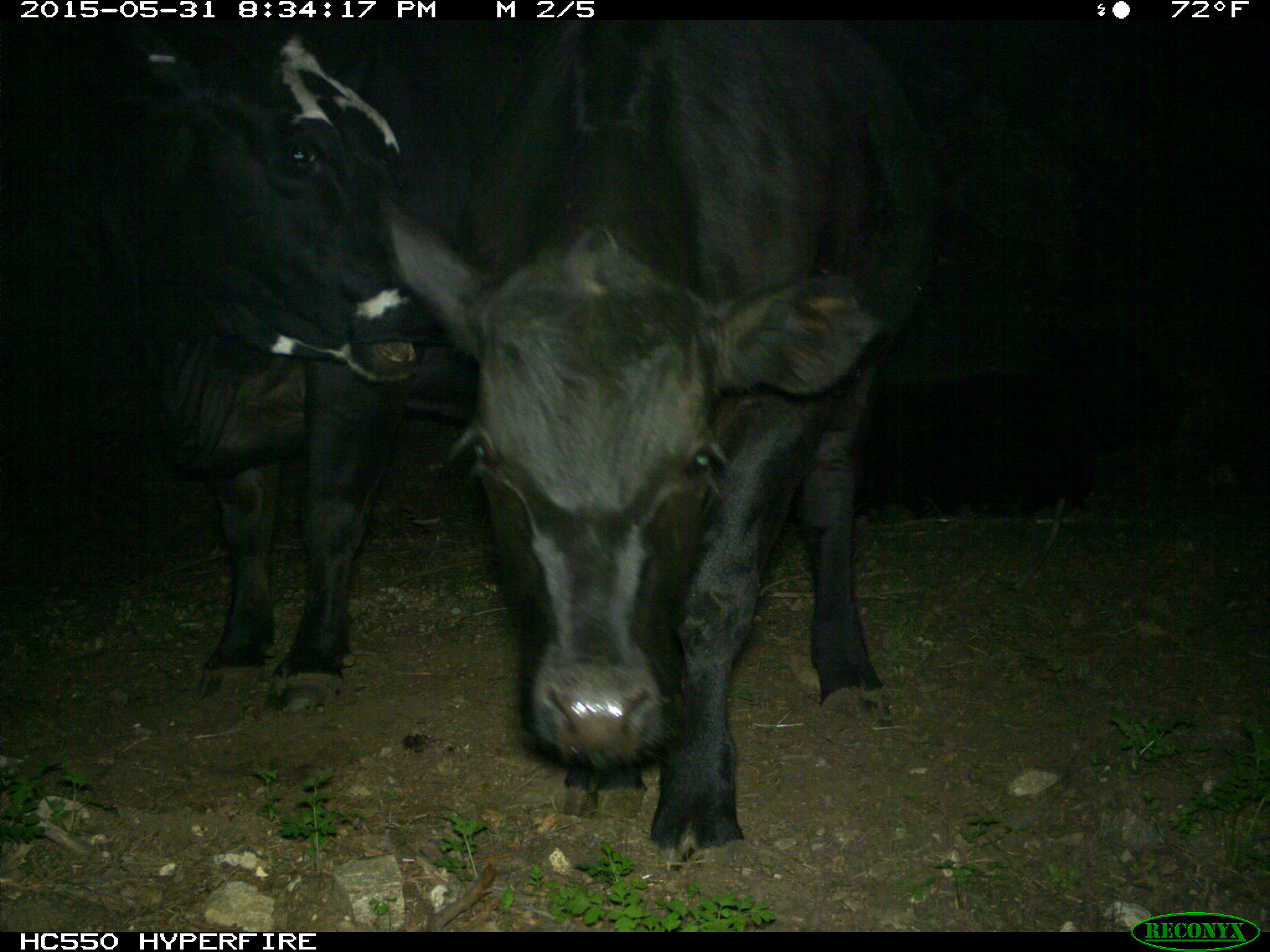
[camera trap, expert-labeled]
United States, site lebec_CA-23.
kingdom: Animalia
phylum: Chordata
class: Mammalia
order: Artiodactyla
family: Bovidae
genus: Bos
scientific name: Bos taurus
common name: domestic cow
Bos taurus (domestic cow).